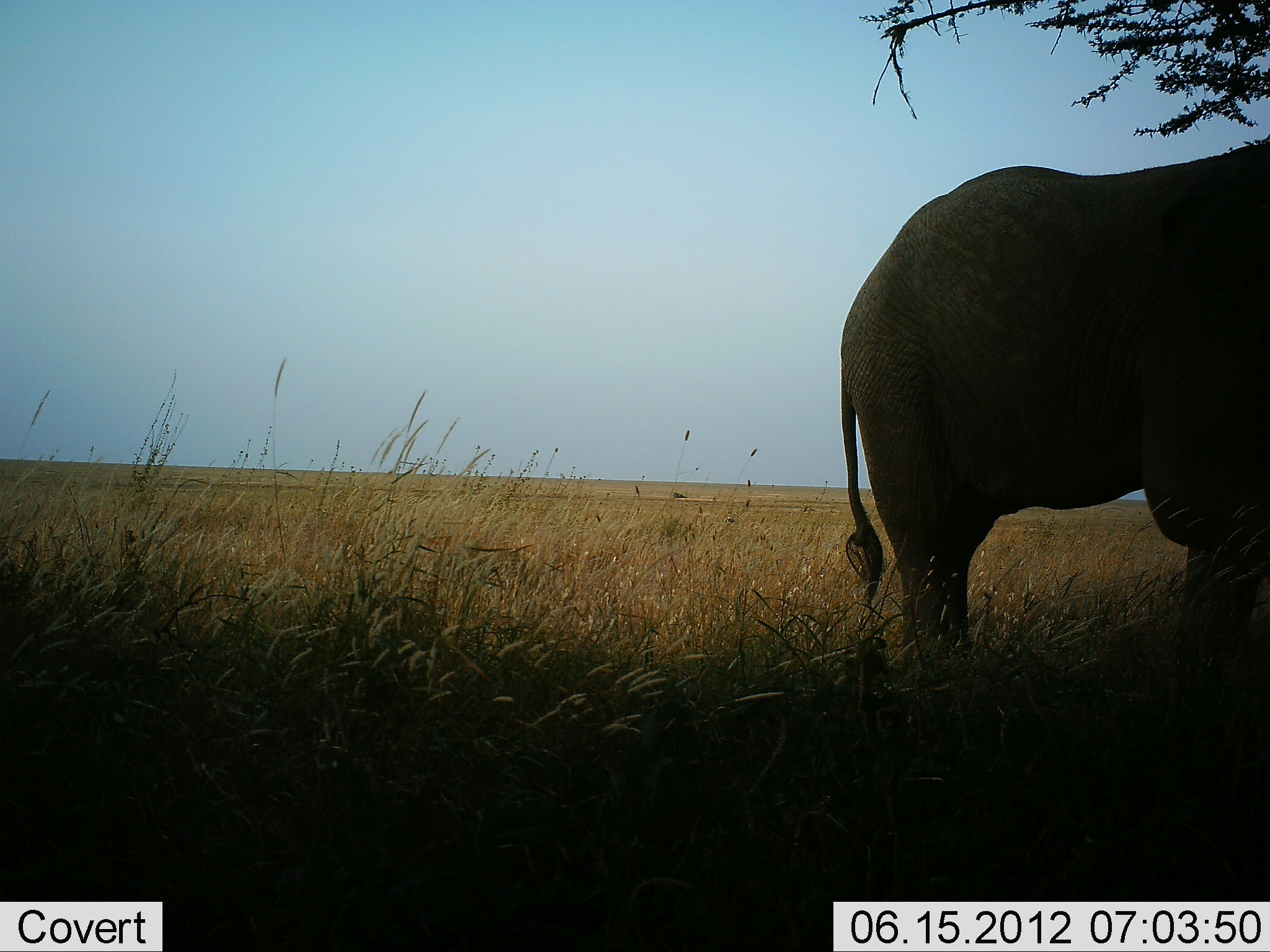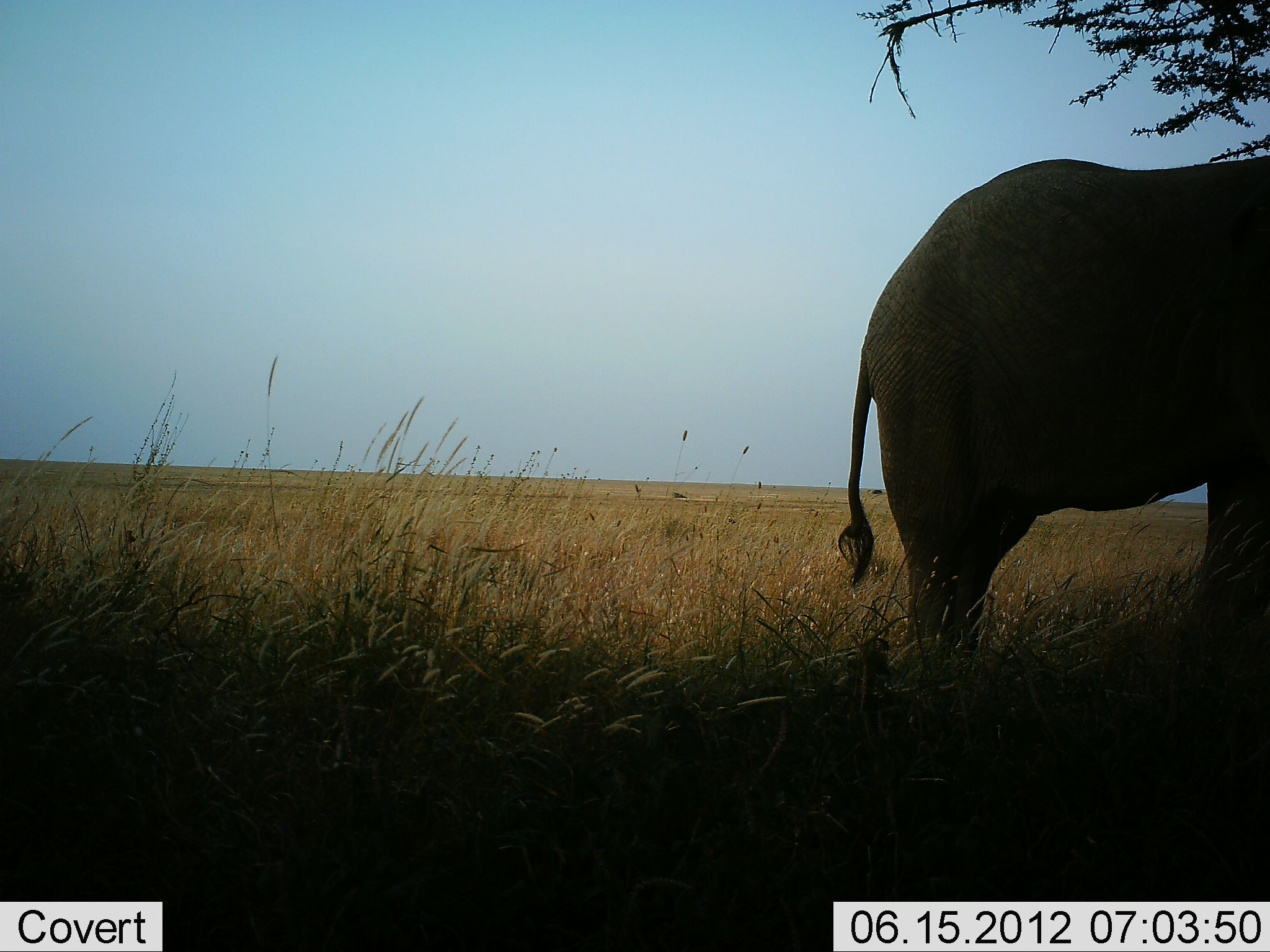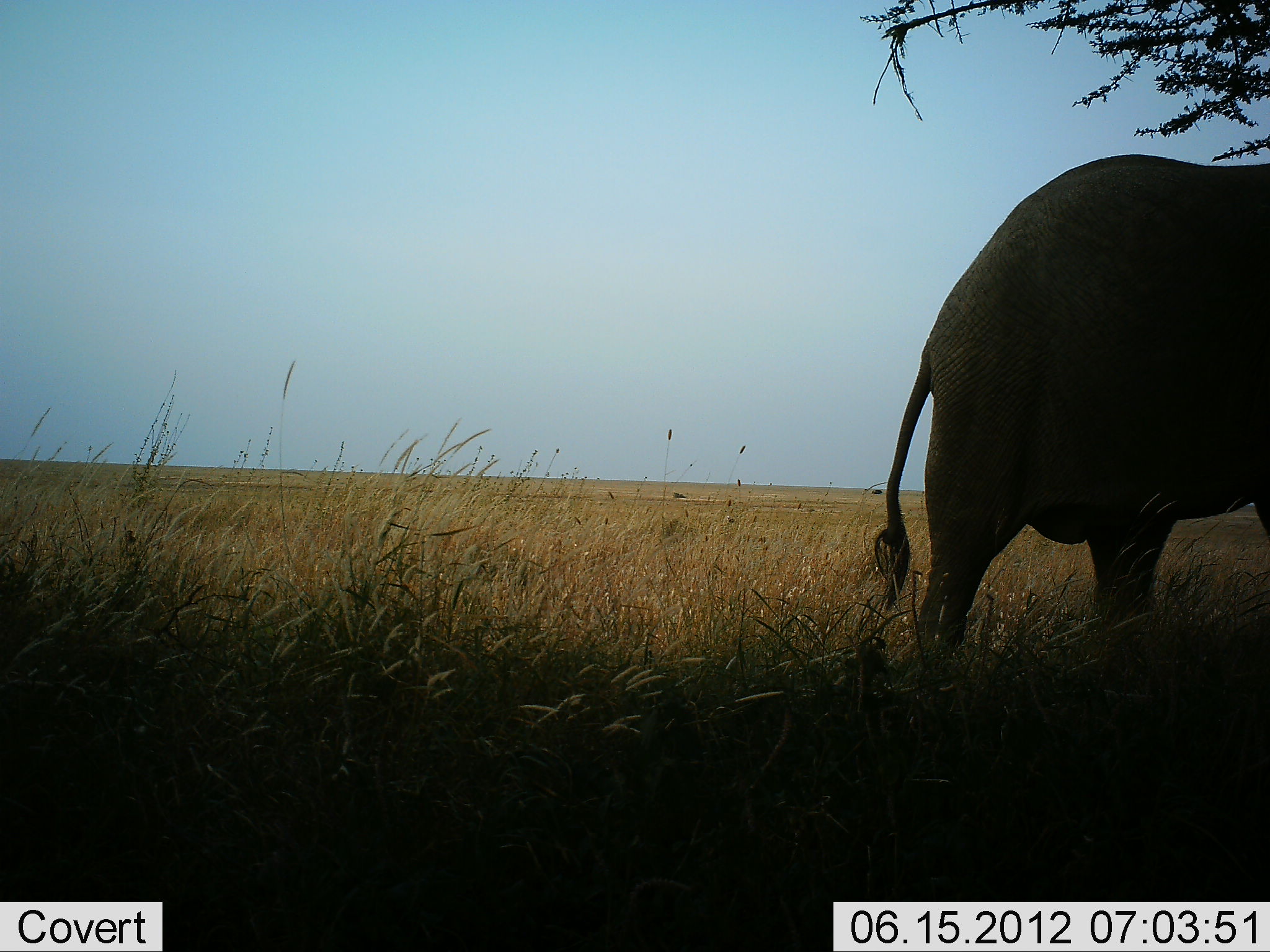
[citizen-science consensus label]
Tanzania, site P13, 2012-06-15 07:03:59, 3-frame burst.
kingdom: Animalia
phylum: Chordata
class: Mammalia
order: Proboscidea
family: Elephantidae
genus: Loxodonta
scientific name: Loxodonta africana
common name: african bush elephant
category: elephant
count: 1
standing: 60%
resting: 0%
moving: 50%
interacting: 0%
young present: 0%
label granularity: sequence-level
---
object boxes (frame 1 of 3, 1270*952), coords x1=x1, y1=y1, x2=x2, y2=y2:
animal: x1=840, y1=137, x2=1269, y2=720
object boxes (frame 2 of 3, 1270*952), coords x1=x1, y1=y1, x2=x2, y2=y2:
animal: x1=837, y1=154, x2=1270, y2=693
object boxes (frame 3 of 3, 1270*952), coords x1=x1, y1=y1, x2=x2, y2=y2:
animal: x1=875, y1=154, x2=1270, y2=677